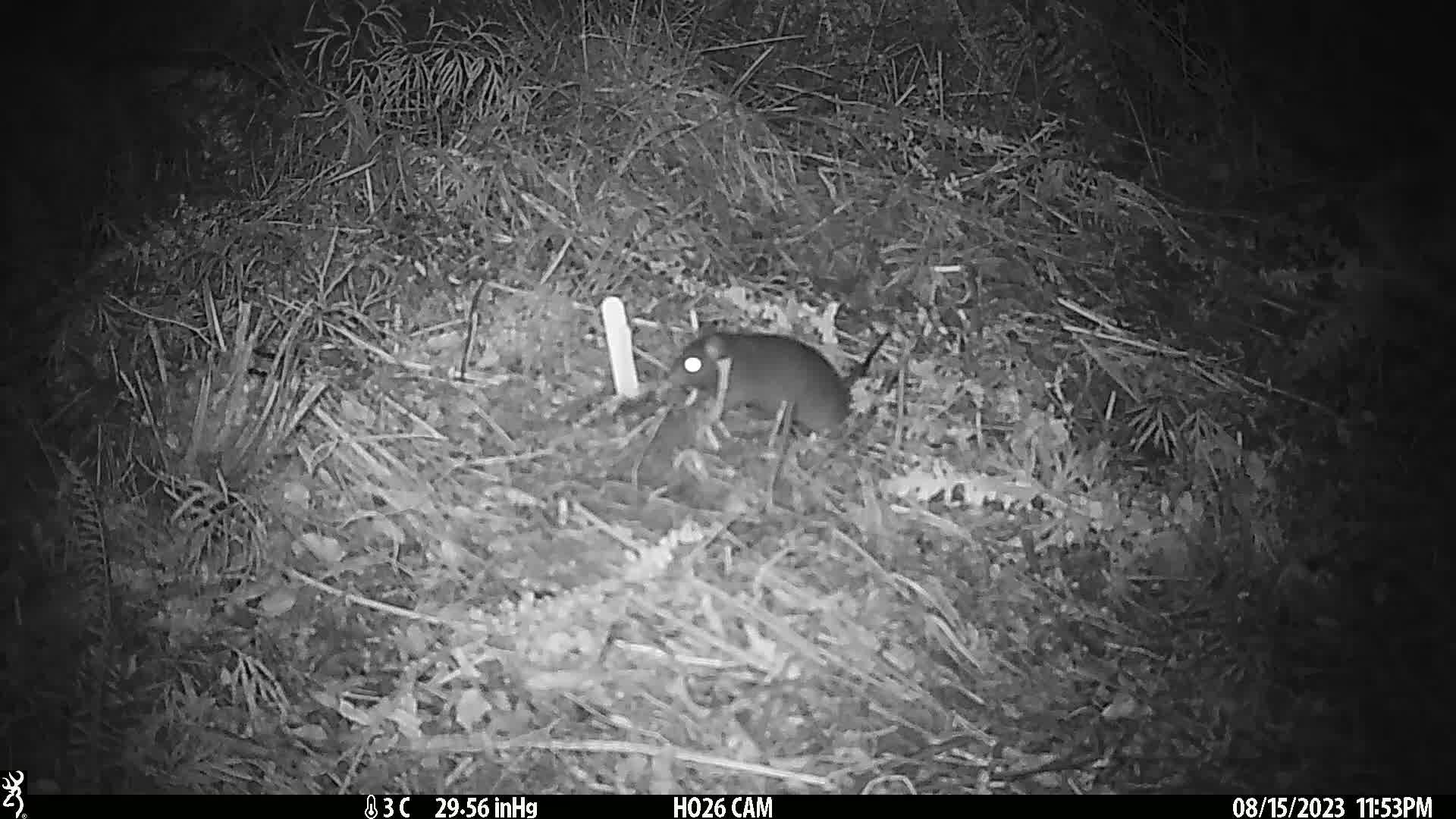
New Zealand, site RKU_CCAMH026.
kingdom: Animalia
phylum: Chordata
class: Mammalia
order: Rodentia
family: Muridae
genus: Rattus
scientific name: Rattus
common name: rat